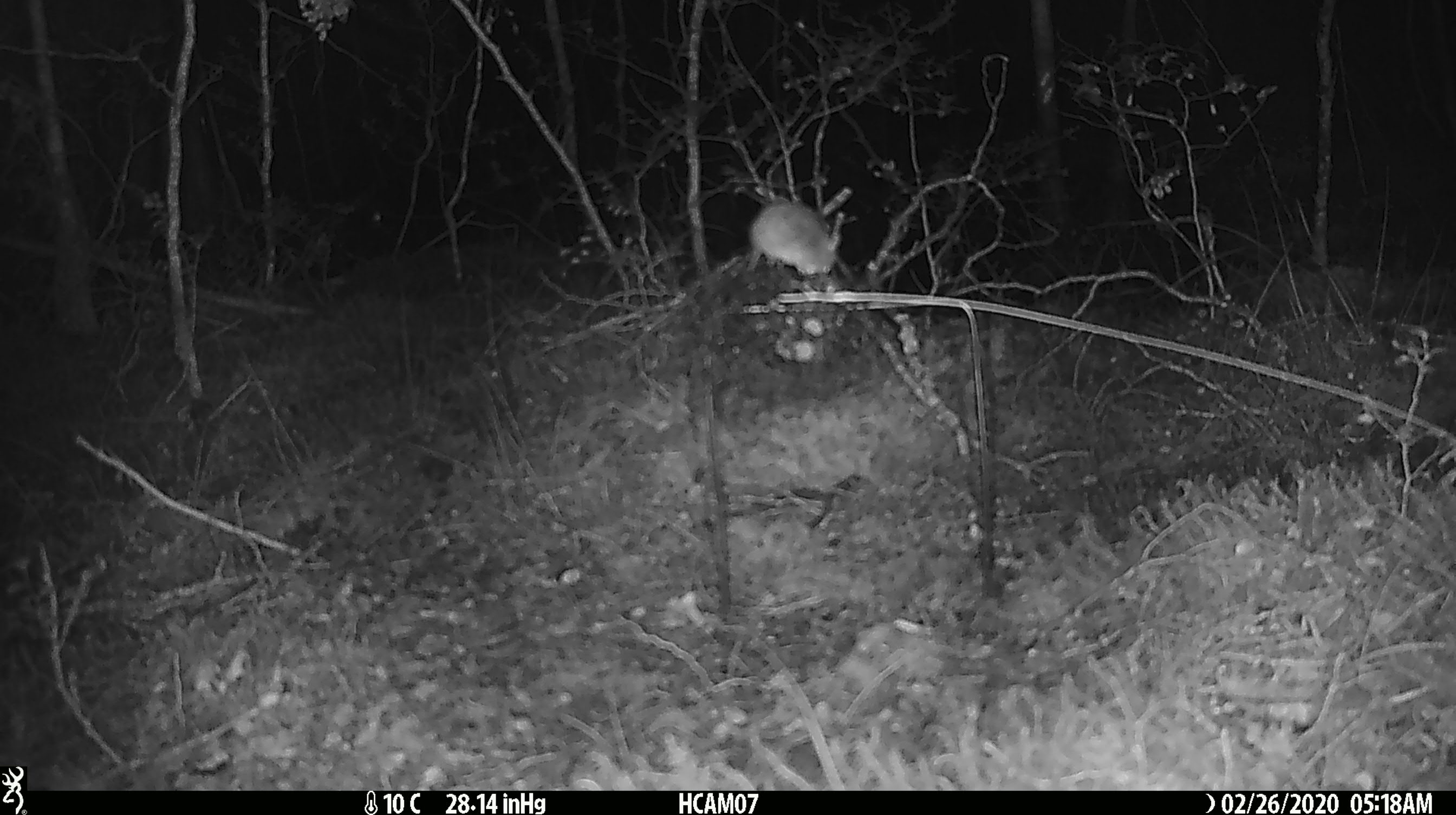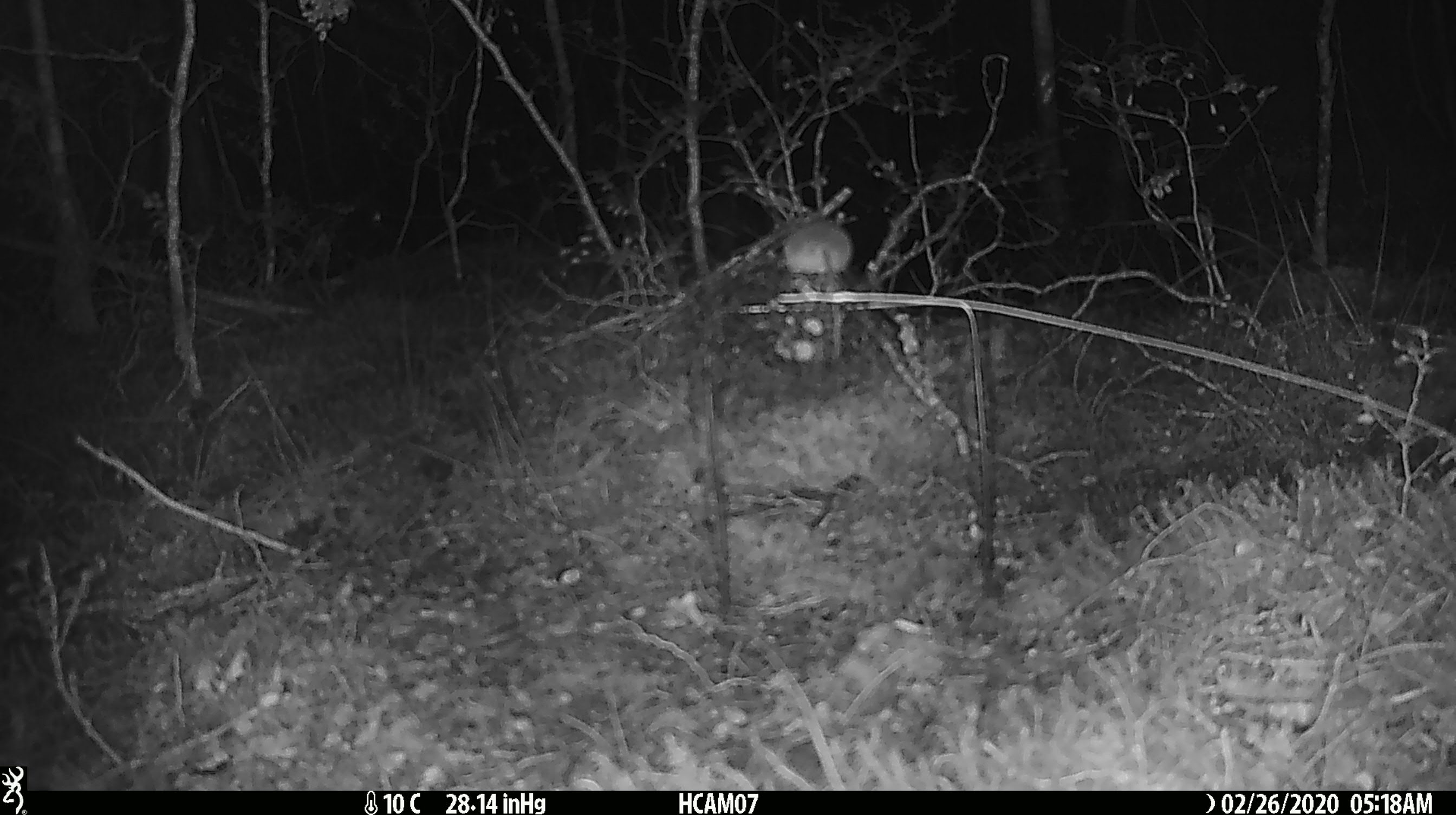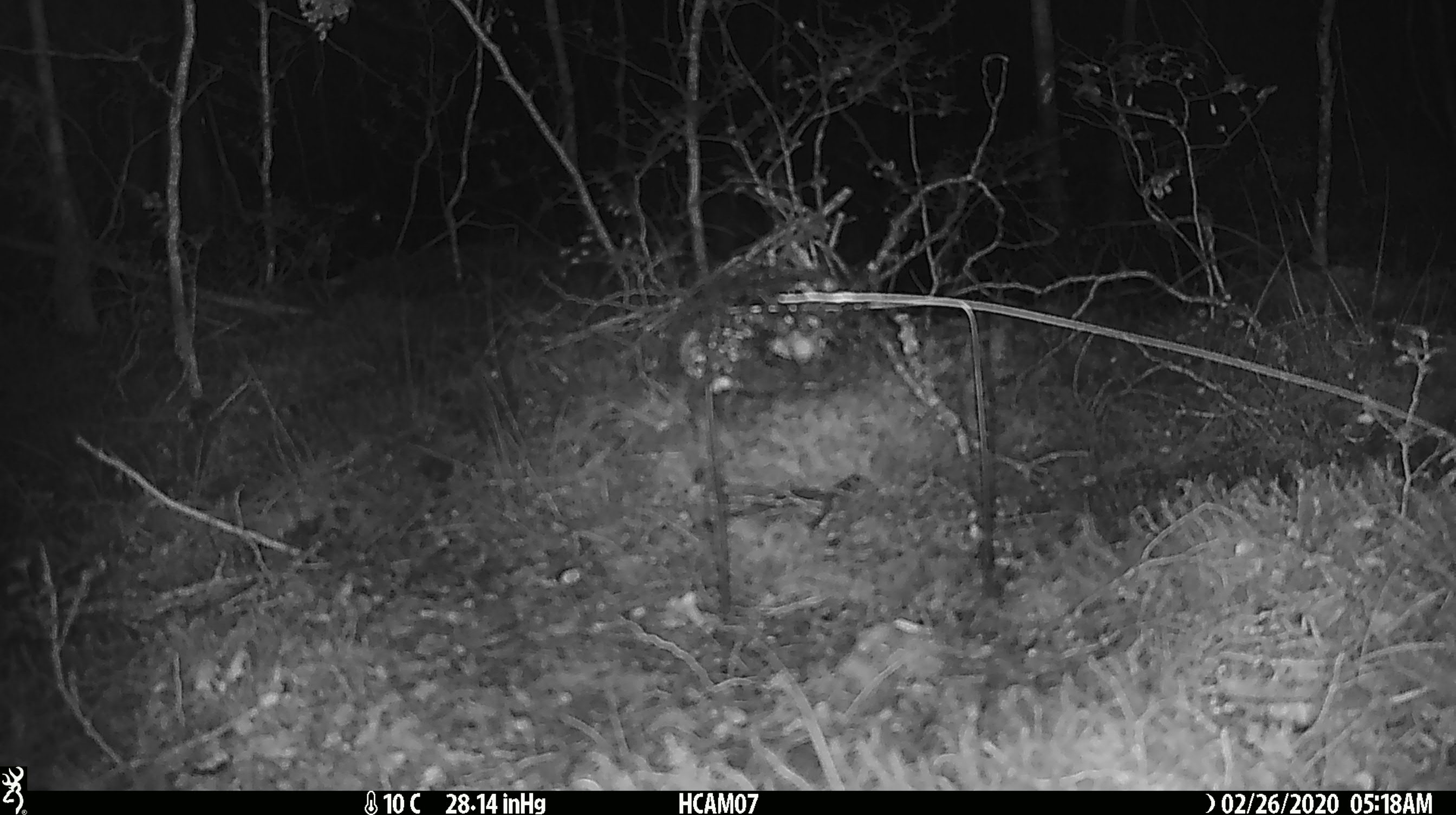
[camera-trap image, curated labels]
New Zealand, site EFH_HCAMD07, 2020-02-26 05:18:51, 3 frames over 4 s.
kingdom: Animalia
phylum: Chordata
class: Mammalia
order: Rodentia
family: Muridae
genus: Mus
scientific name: Mus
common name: mouse